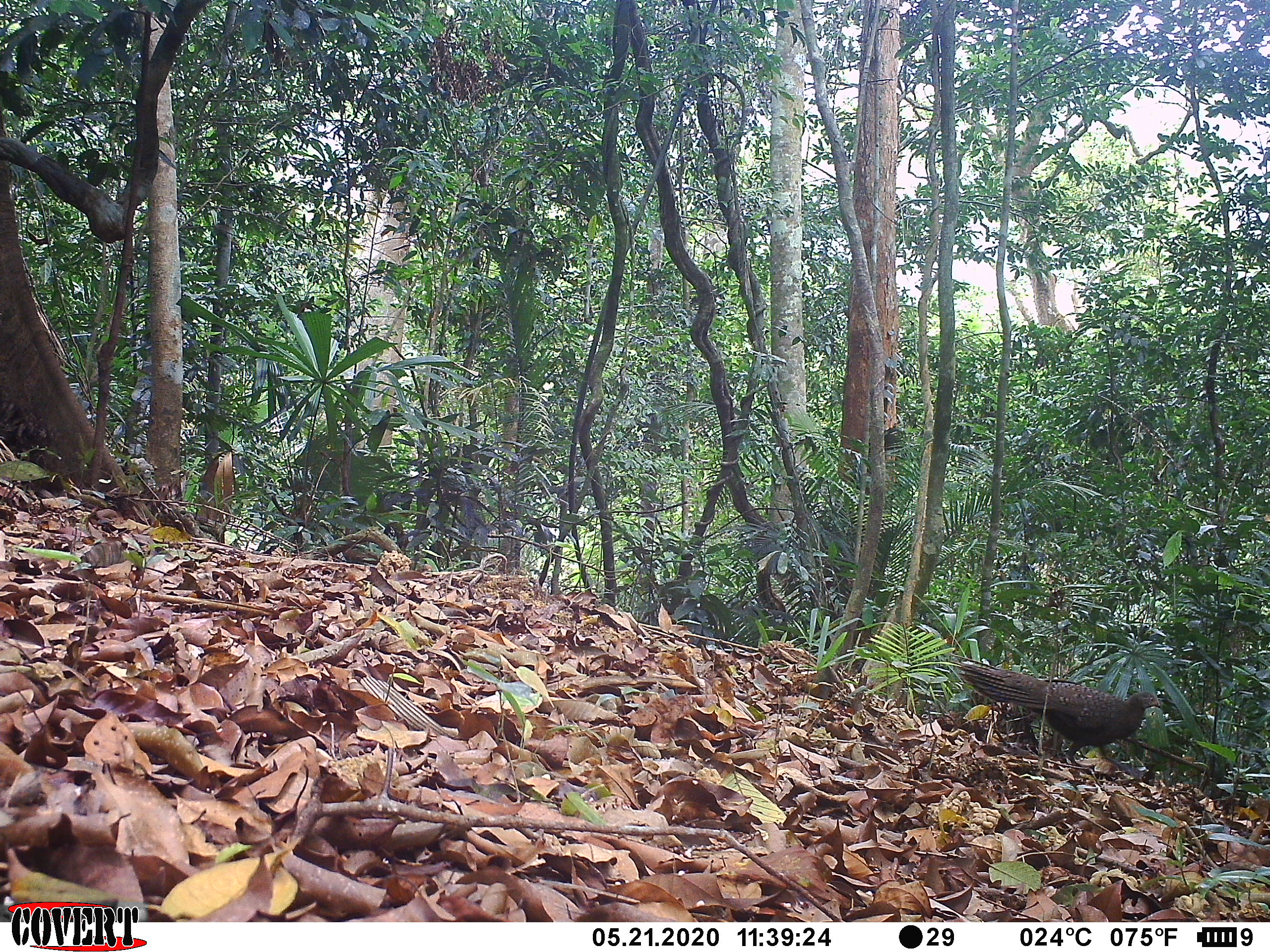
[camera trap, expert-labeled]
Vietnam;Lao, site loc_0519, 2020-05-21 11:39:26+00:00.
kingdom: Animalia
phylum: Chordata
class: Aves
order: Galliformes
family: Phasianidae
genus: Polyplectron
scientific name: Polyplectron bicalcaratum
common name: gray peacock-pheasant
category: grey peacock pheasant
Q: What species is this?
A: Grey peacock pheasant (gray peacock-pheasant) (Polyplectron bicalcaratum).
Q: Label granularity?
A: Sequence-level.